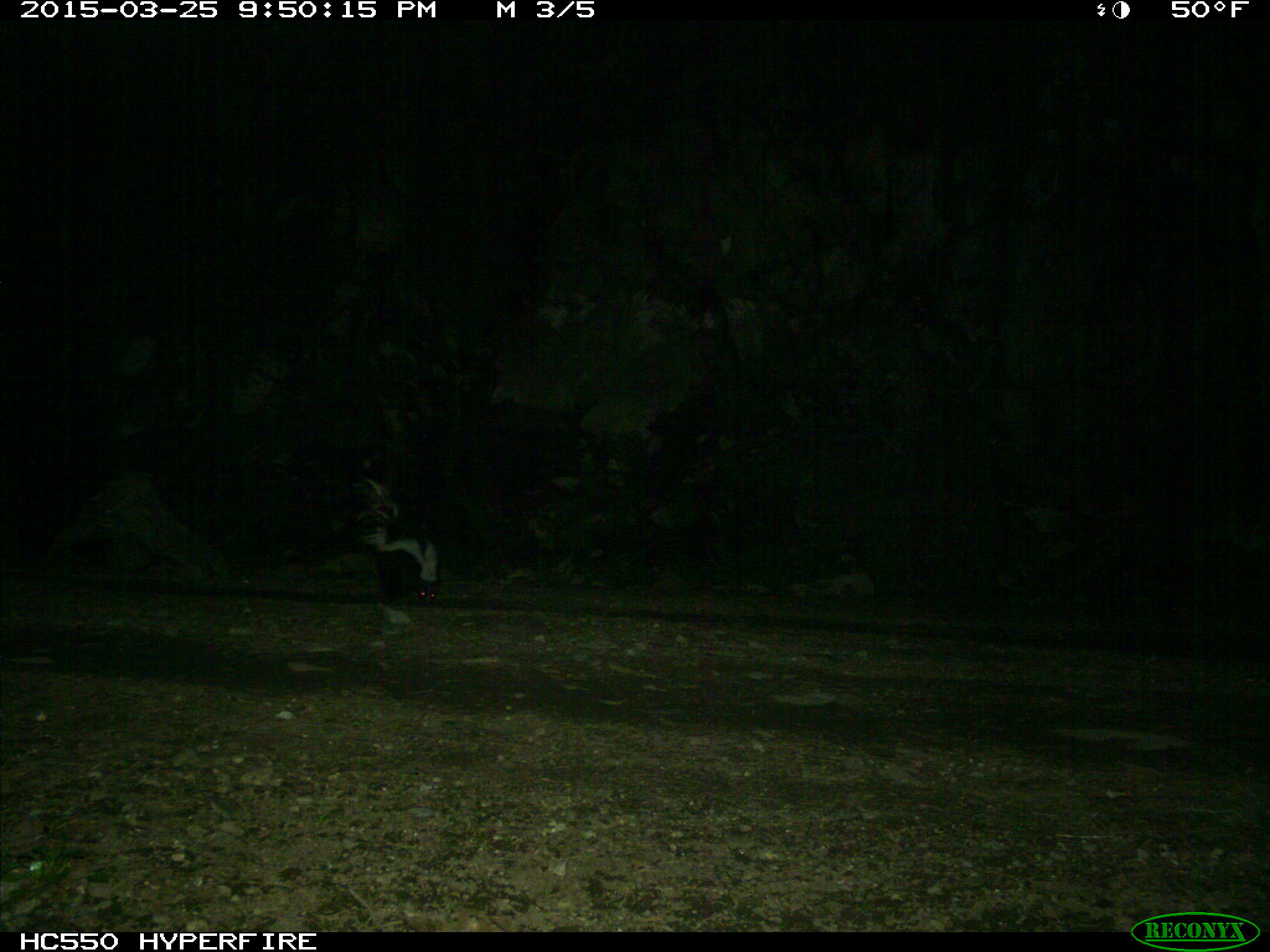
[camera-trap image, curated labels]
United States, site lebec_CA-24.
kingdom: Animalia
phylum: Chordata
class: Mammalia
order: Carnivora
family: Mephitidae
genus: Mephitis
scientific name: Mephitis mephitis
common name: striped skunk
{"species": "Mephitis mephitis (striped skunk)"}